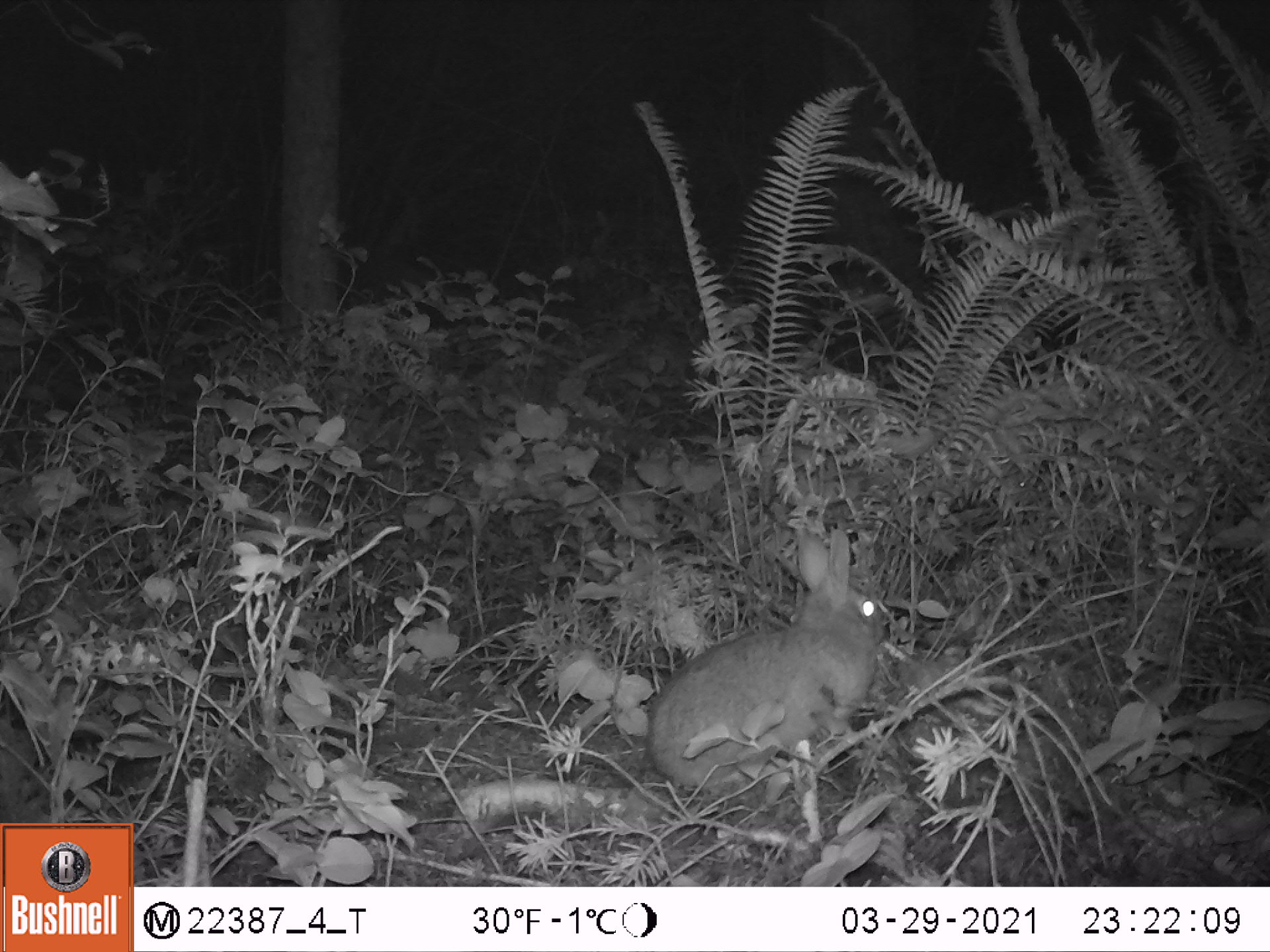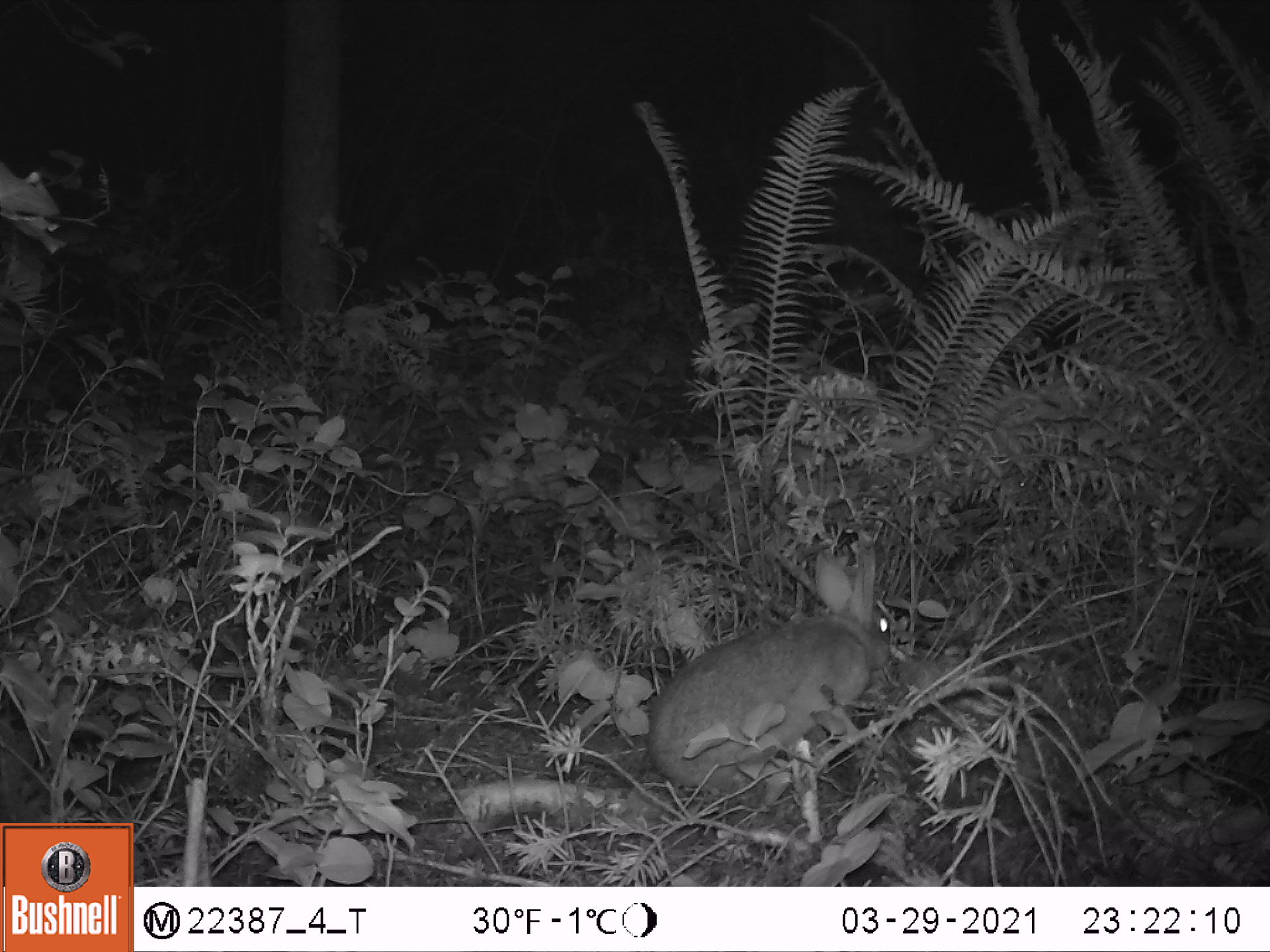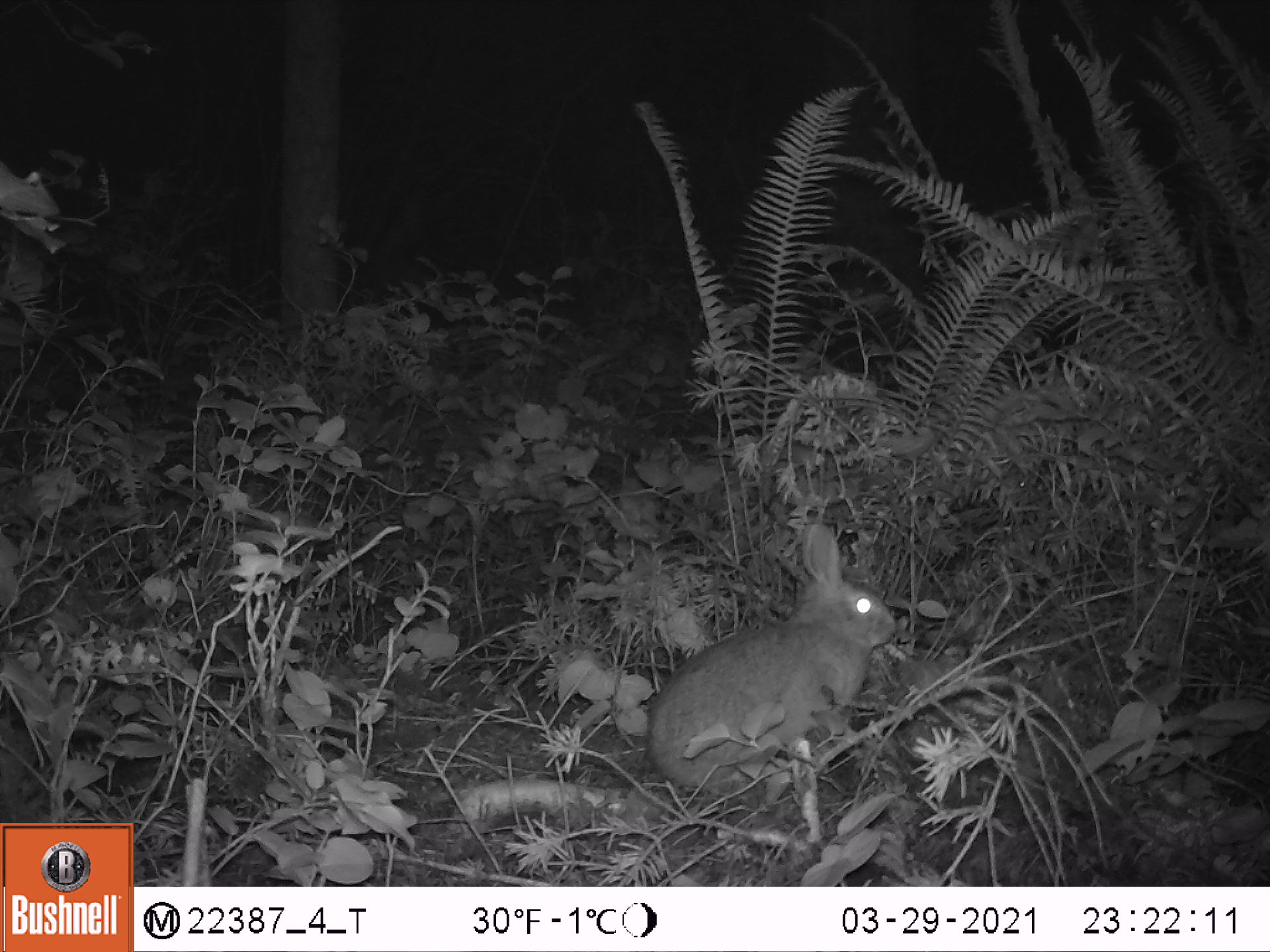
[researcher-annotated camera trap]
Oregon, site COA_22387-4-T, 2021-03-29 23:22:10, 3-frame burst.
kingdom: Animalia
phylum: Chordata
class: Mammalia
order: Lagomorpha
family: Leporidae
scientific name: Leporidae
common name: hares and rabbits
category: leporidae family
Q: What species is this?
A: Leporidae family (hares and rabbits) (Leporidae).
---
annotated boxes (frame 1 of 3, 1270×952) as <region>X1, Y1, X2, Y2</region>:
leporidae family: <region>642, 527, 889, 791</region>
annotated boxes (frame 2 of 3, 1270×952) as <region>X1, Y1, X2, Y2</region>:
leporidae family: <region>639, 544, 896, 798</region>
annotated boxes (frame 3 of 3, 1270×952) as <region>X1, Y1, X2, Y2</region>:
leporidae family: <region>644, 511, 899, 803</region>